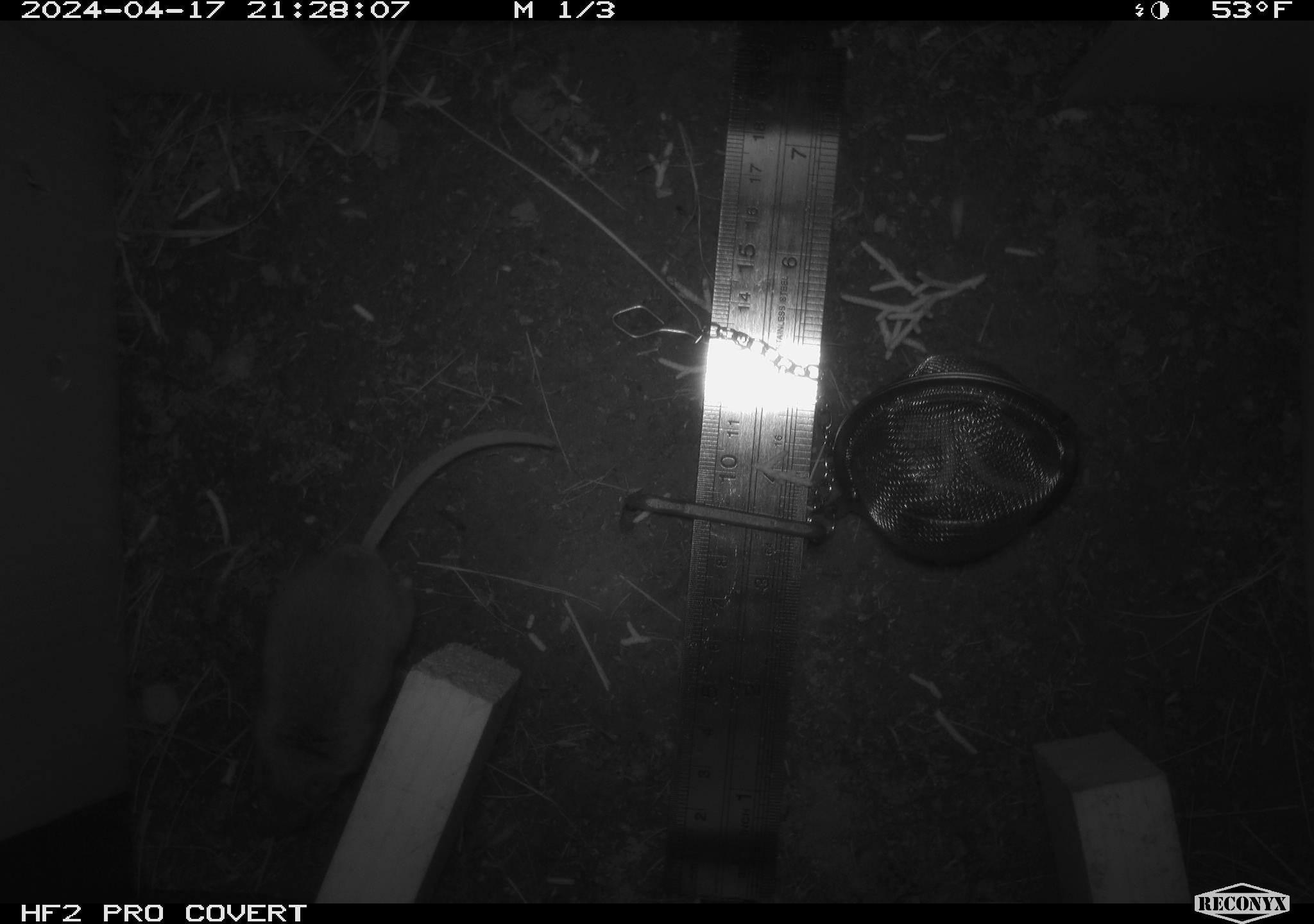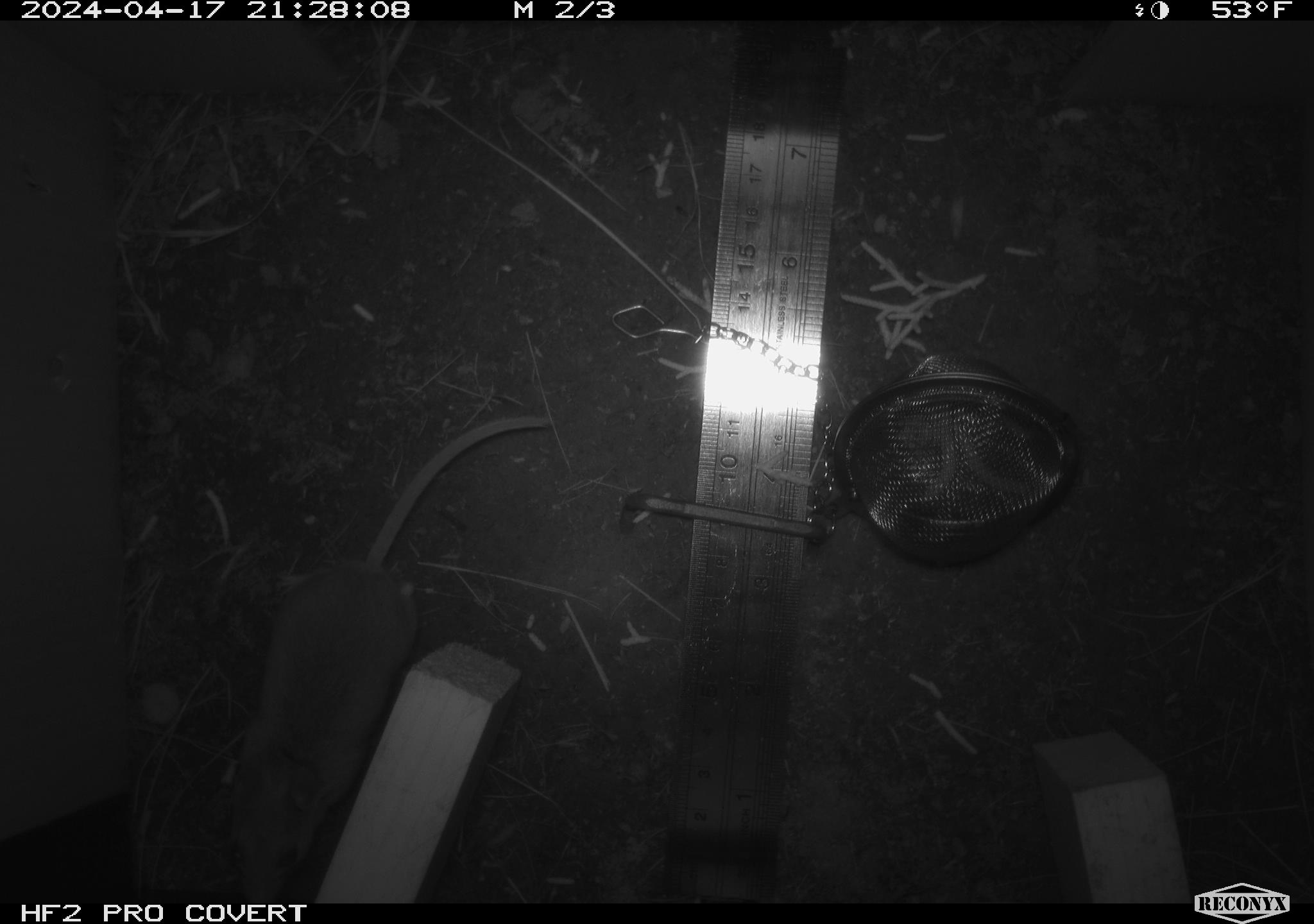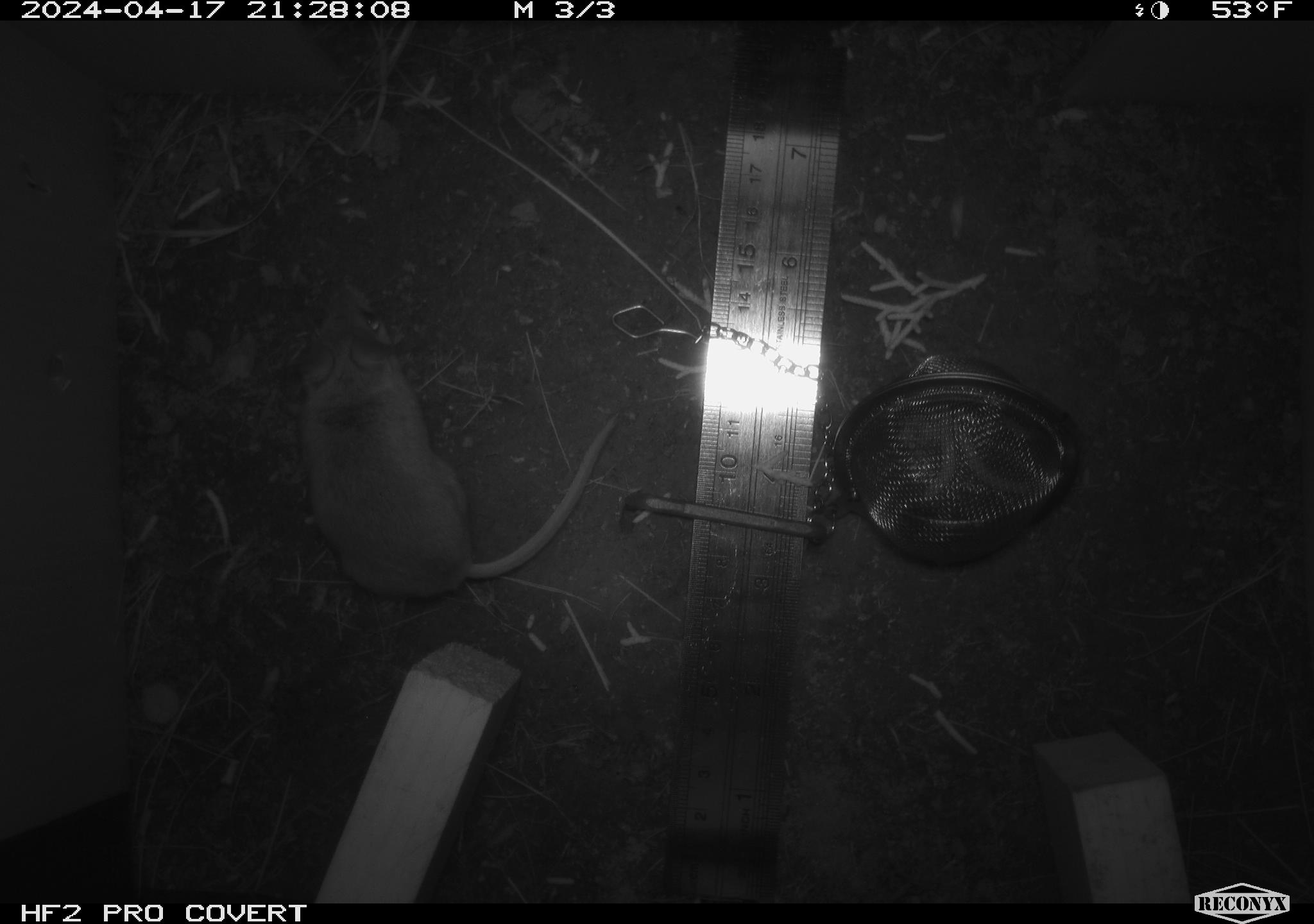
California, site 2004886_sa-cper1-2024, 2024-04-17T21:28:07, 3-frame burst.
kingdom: Animalia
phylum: Chordata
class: Mammalia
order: Rodentia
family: Heteromyidae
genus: Dipodomys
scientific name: Dipodomys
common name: kangaroo rats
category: dipodomys species